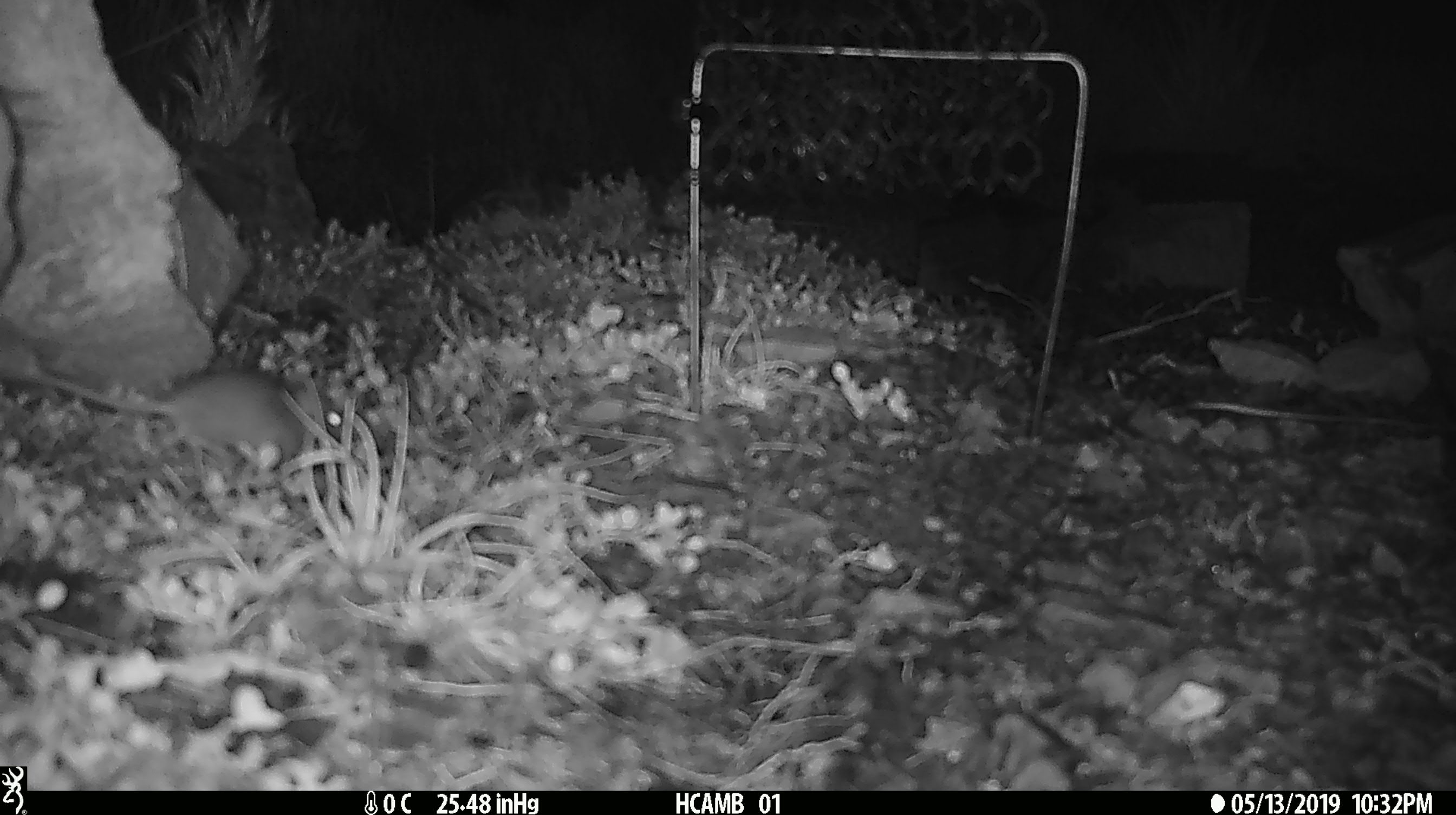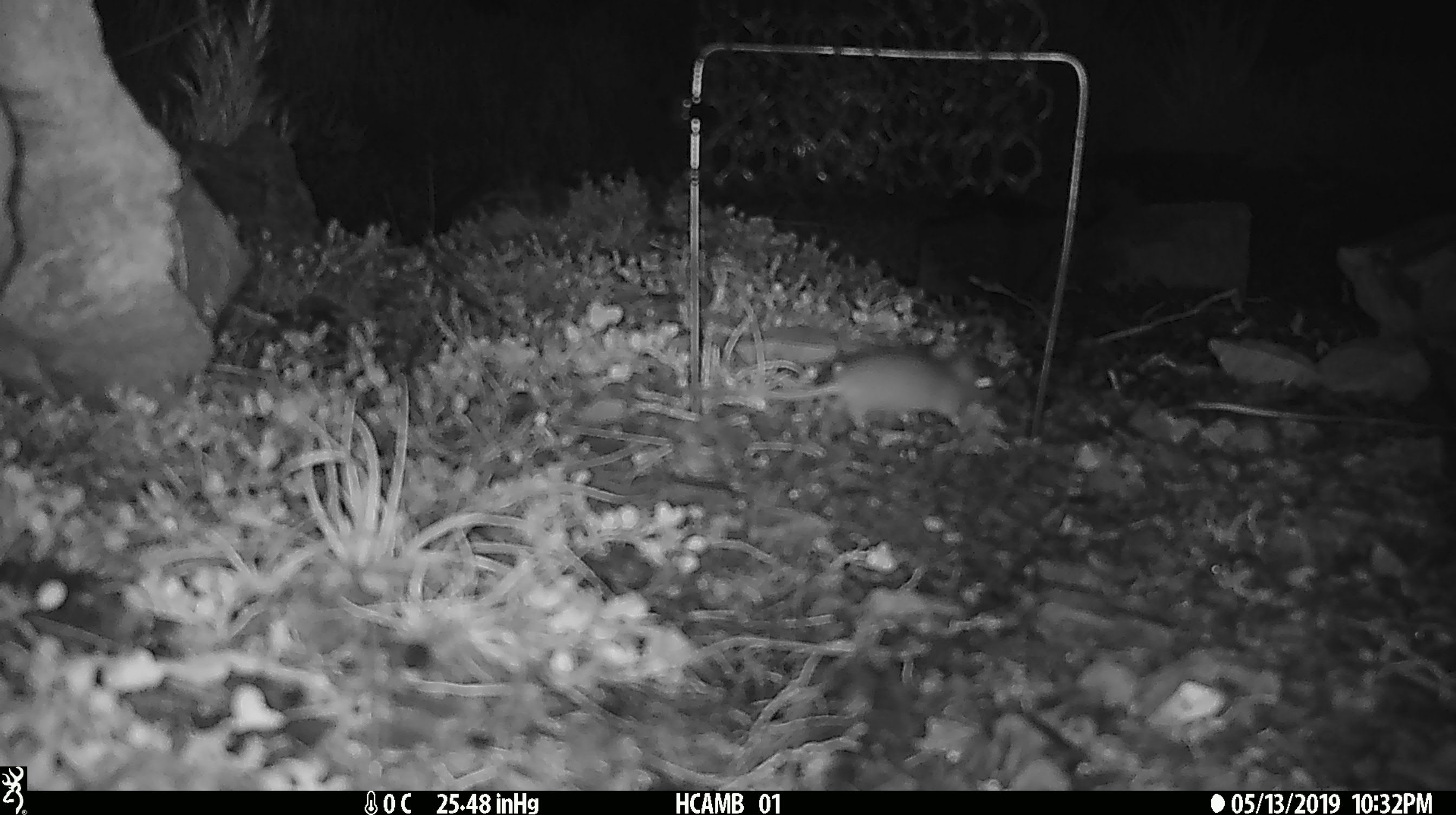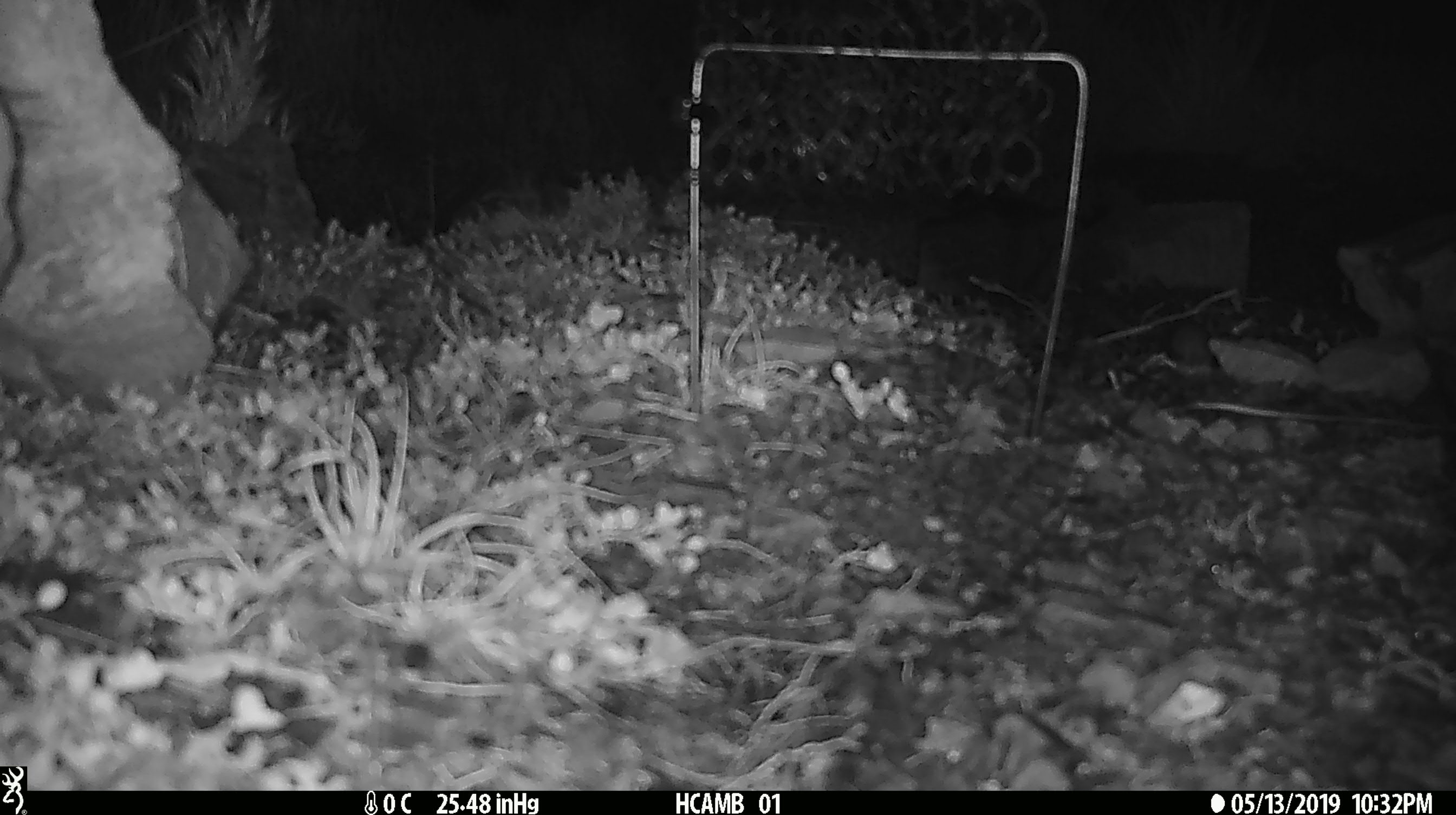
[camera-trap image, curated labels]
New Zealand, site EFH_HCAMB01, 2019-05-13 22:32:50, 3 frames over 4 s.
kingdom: Animalia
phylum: Chordata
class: Mammalia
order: Rodentia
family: Muridae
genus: Mus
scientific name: Mus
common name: mouse